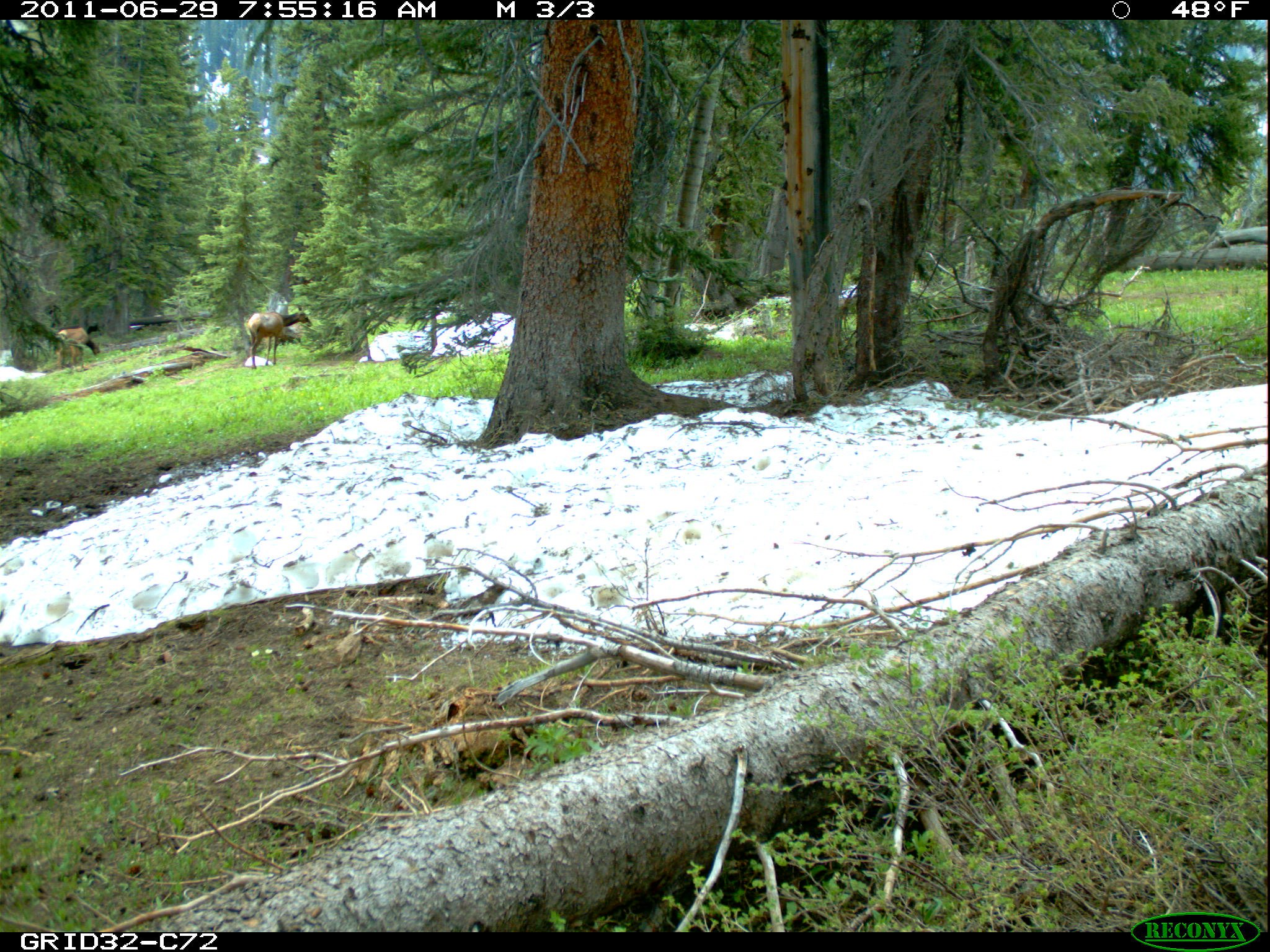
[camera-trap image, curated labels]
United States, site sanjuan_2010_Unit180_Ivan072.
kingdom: Animalia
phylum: Chordata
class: Mammalia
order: Artiodactyla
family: Cervidae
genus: Cervus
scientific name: Cervus elaphus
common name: red deer